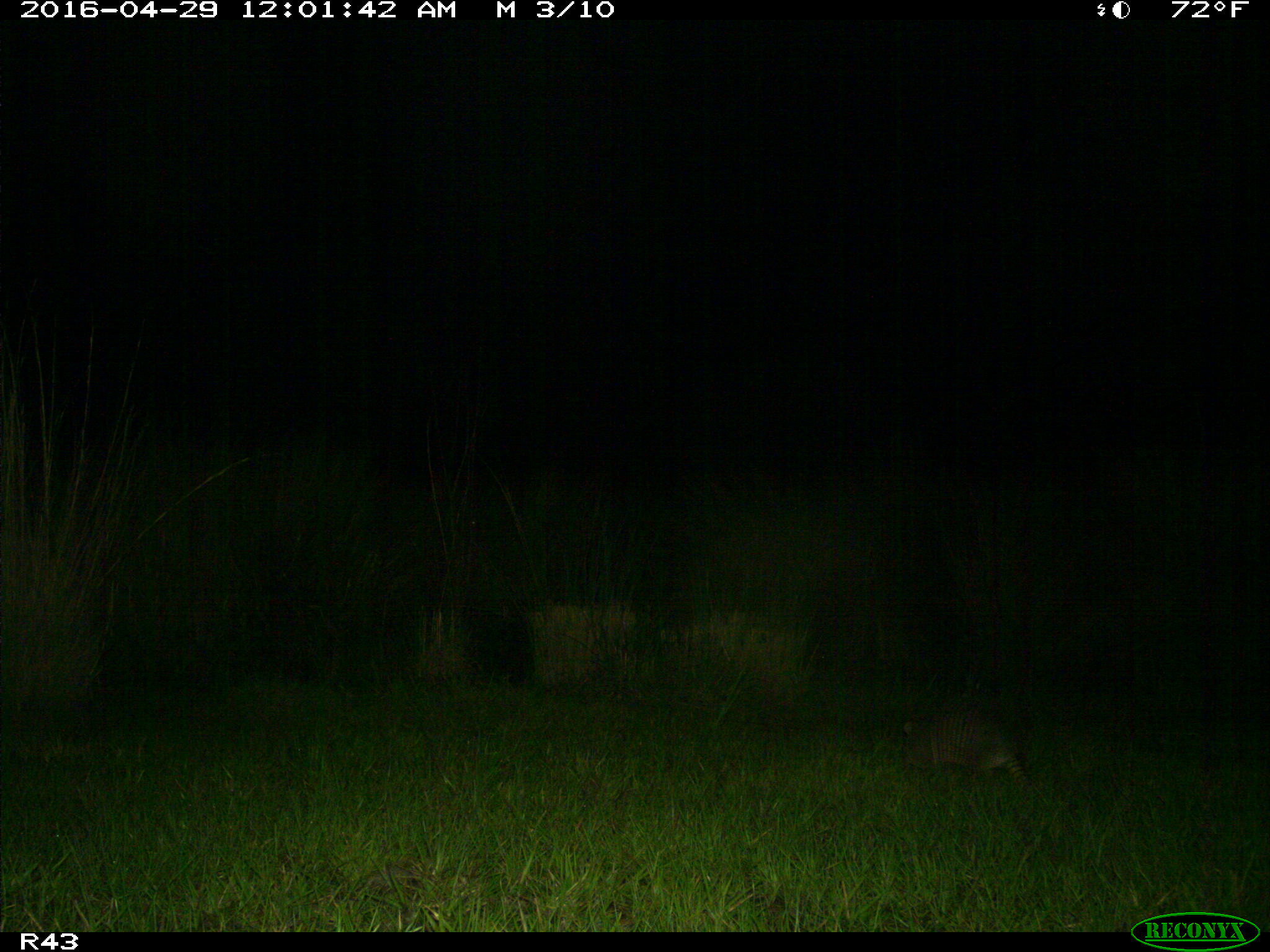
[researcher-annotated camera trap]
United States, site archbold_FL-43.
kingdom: Animalia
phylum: Chordata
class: Mammalia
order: Cingulata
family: Dasypodidae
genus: Dasypus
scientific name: Dasypus novemcinctus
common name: nine-banded armadillo